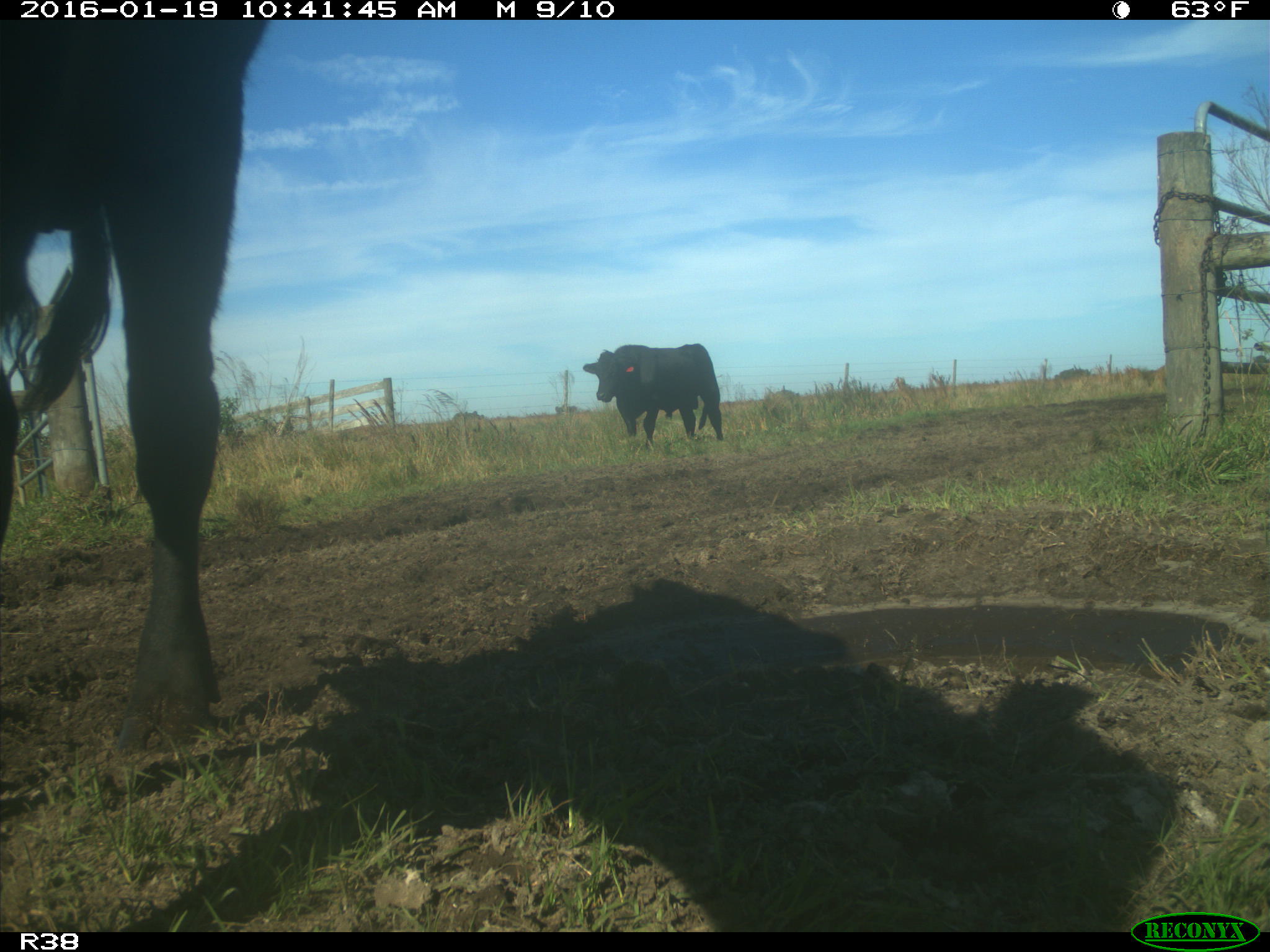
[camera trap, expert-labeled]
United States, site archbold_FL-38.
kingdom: Animalia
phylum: Chordata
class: Mammalia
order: Artiodactyla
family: Bovidae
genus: Bos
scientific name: Bos taurus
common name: domestic cow